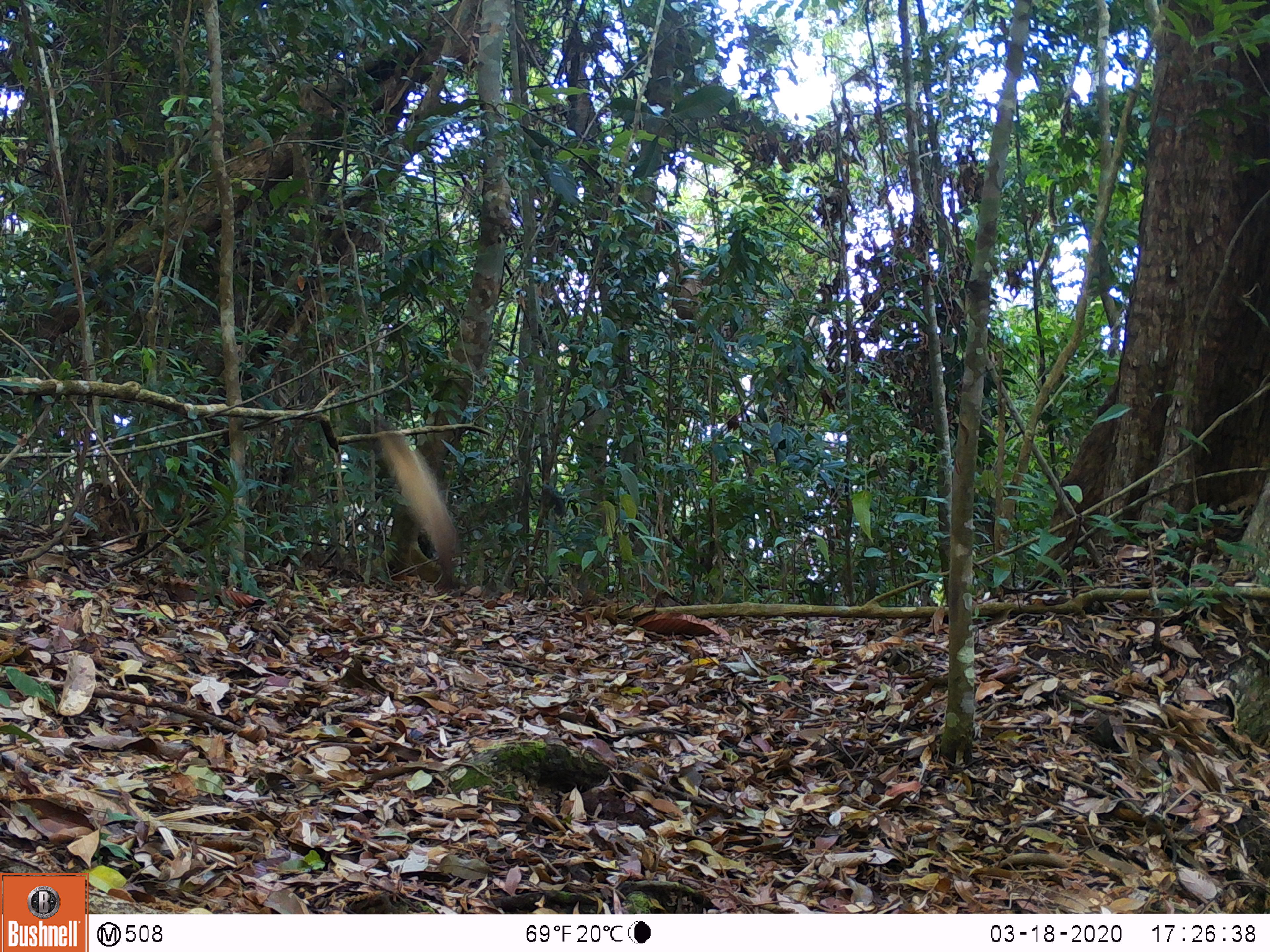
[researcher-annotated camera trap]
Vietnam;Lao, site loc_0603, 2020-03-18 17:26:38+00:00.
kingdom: Animalia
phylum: Chordata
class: Mammalia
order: Carnivora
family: Mustelidae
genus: Martes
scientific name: Martes flavigula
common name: yellow-throated marten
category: yellow throated marten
Yellow throated marten (yellow-throated marten) (Martes flavigula). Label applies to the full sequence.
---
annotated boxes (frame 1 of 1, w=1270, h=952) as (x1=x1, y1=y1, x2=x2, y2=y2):
yellow throated marten: (x1=373, y1=419, x2=458, y2=587)